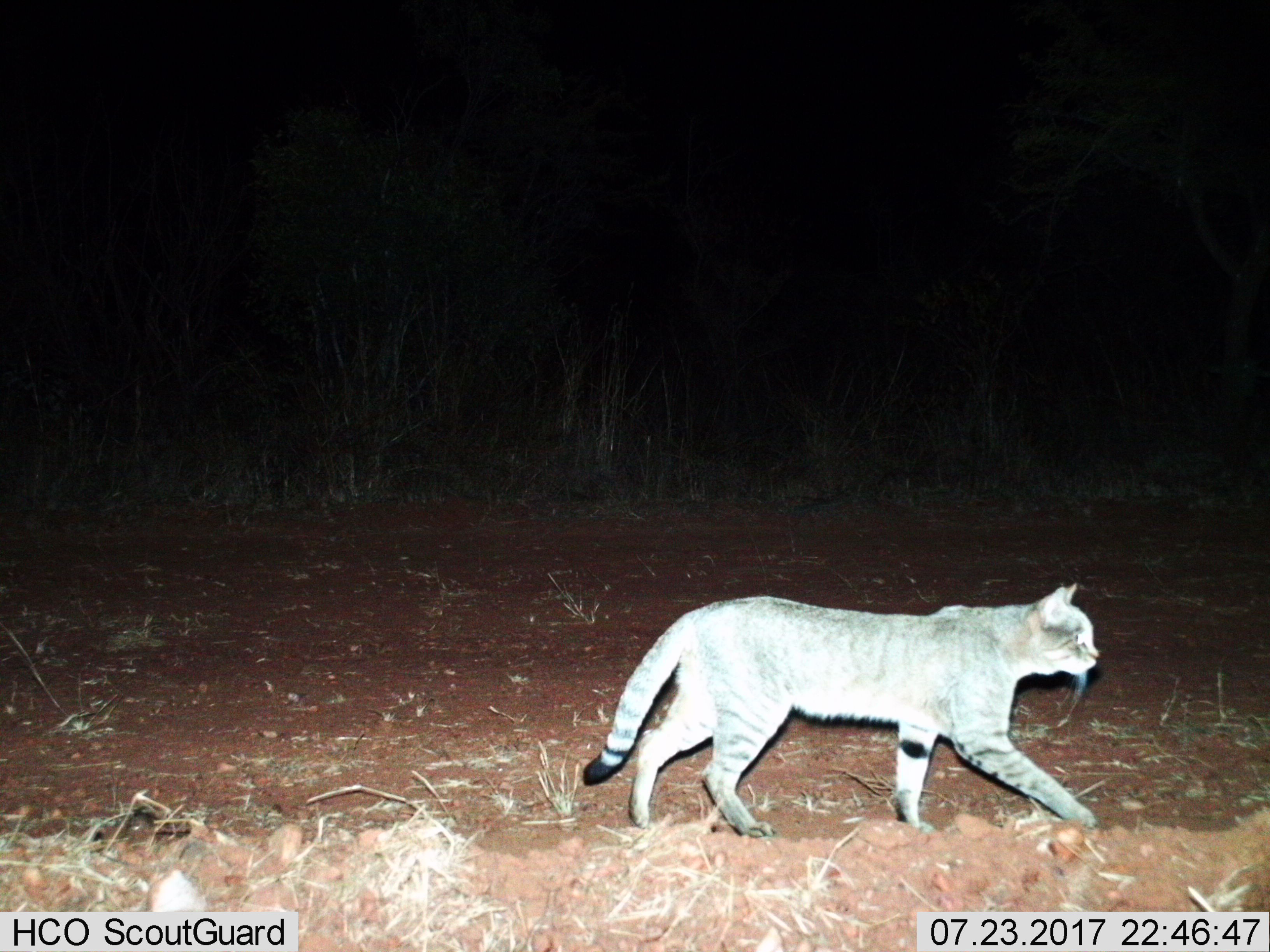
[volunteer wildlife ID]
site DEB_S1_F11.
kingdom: Animalia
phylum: Chordata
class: Mammalia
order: Carnivora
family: Felidae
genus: Felis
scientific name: Felis lybica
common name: african wild cat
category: africanwildcat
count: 1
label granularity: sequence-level